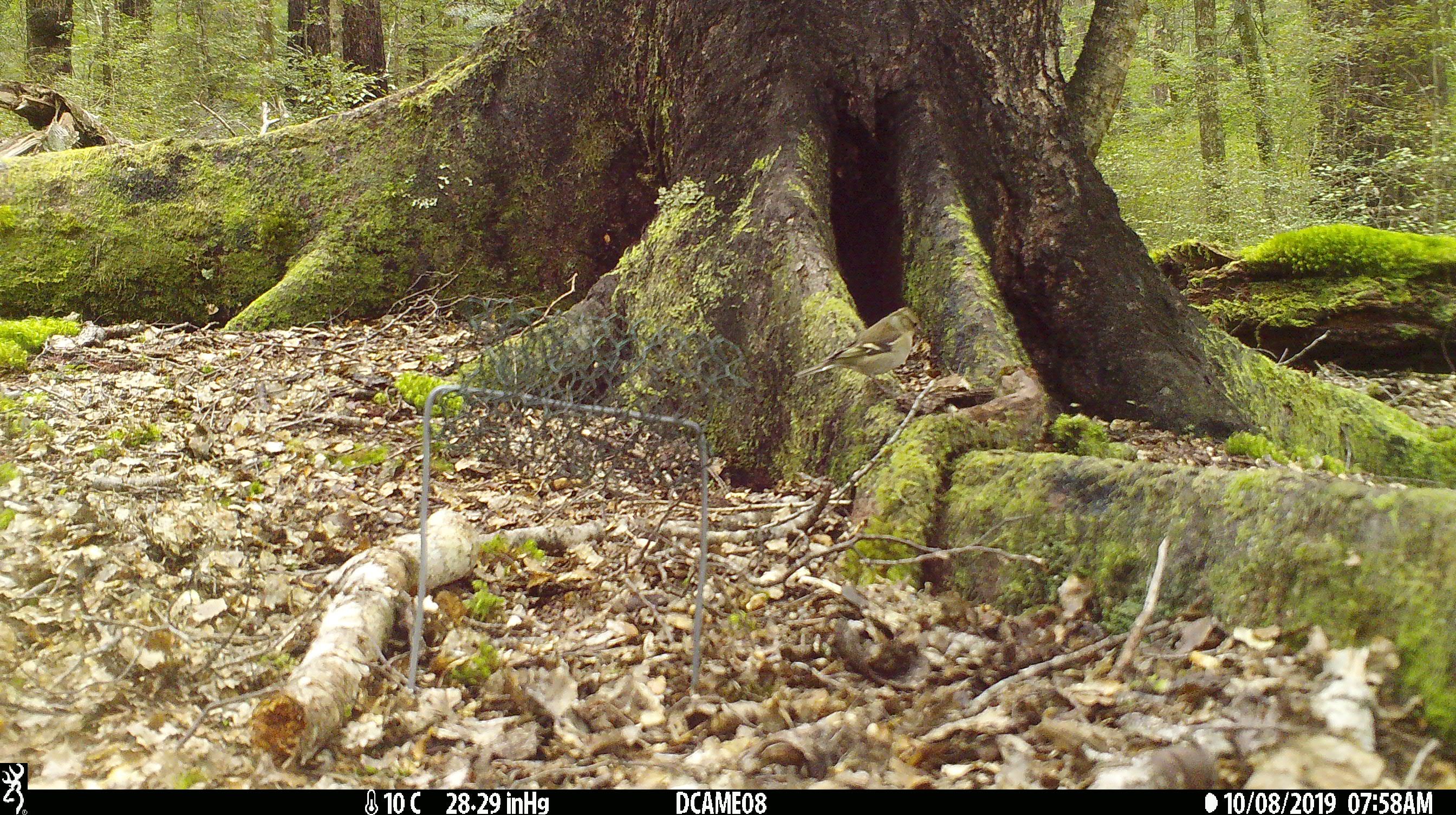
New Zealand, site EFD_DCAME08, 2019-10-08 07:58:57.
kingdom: Animalia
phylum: Chordata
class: Aves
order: Passeriformes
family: Fringillidae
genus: Fringilla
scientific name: Fringilla coelebs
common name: common chaffinch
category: chaffinch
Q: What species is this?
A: Chaffinch (common chaffinch) (Fringilla coelebs).